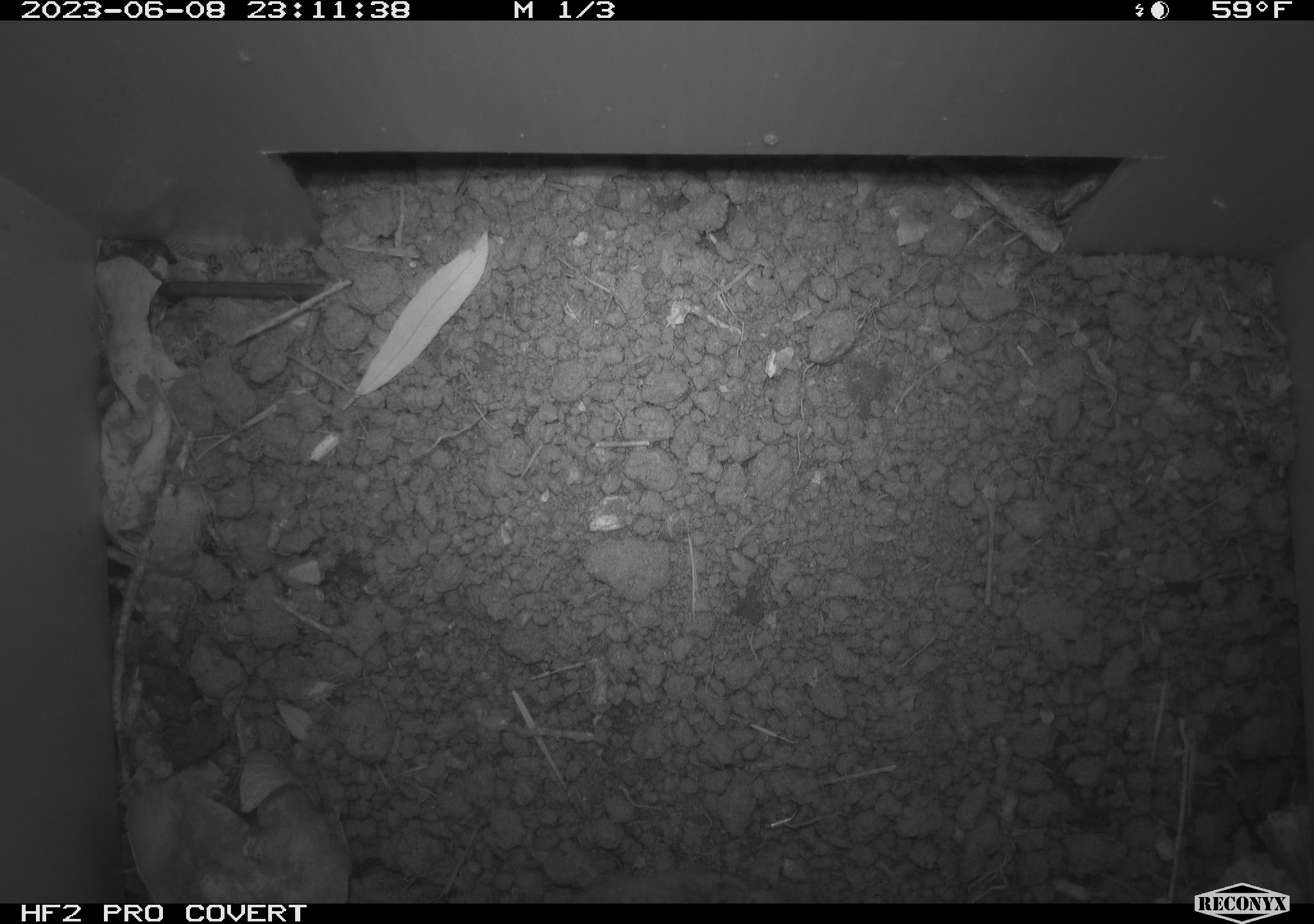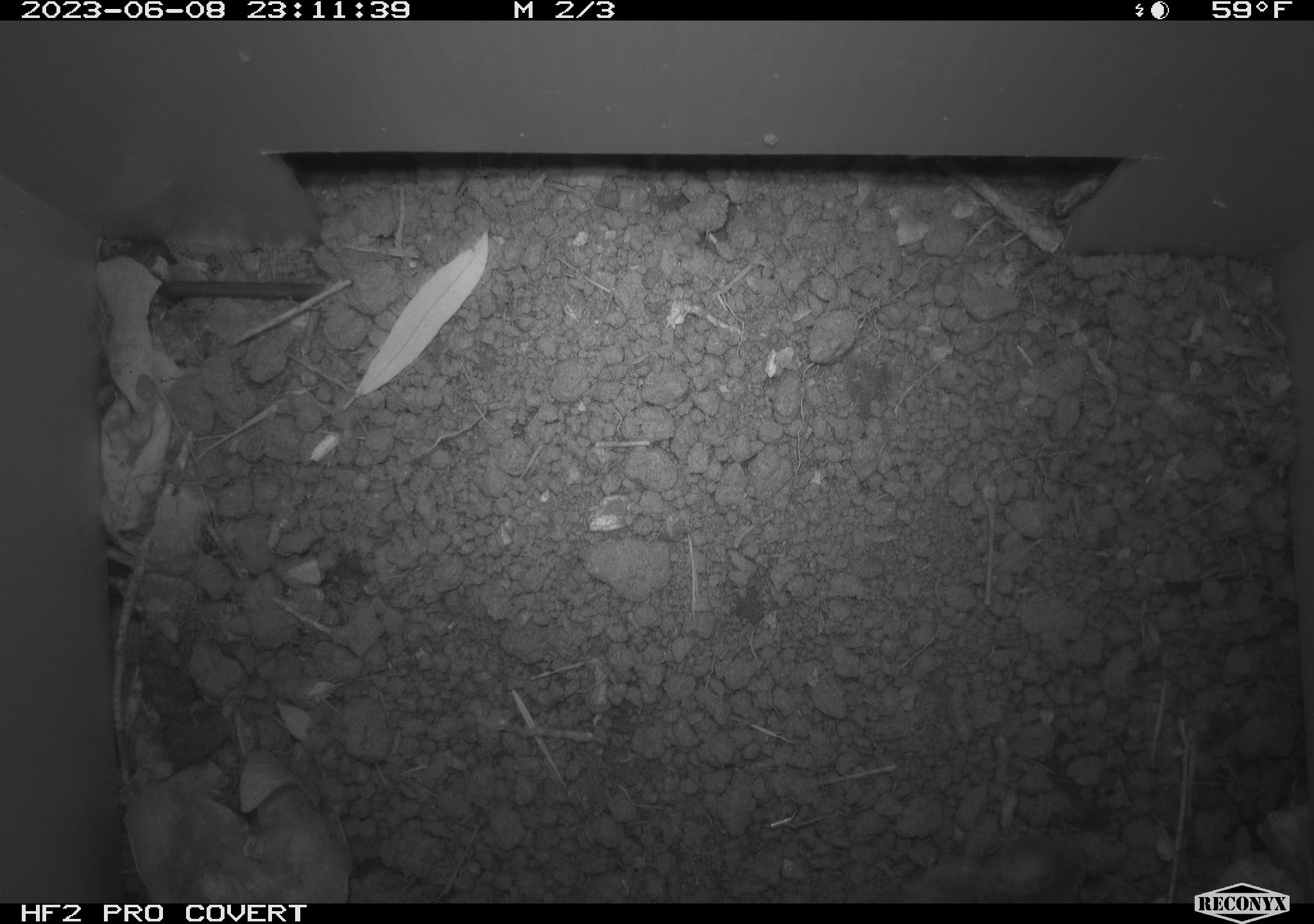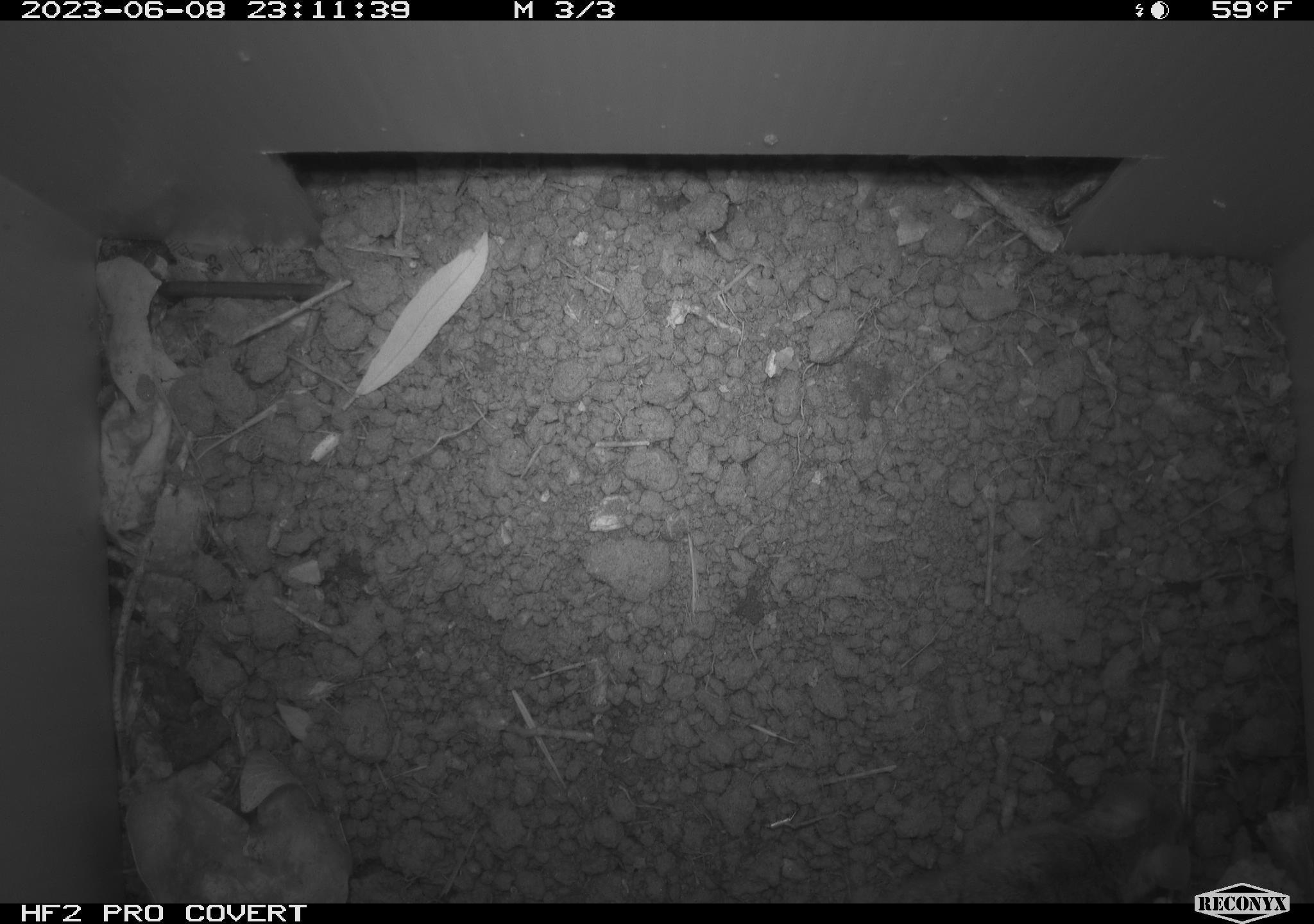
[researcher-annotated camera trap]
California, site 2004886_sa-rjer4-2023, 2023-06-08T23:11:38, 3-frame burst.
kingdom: Animalia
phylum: Chordata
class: Mammalia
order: Rodentia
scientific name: Rodentia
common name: mouse species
Mouse species (Rodentia).